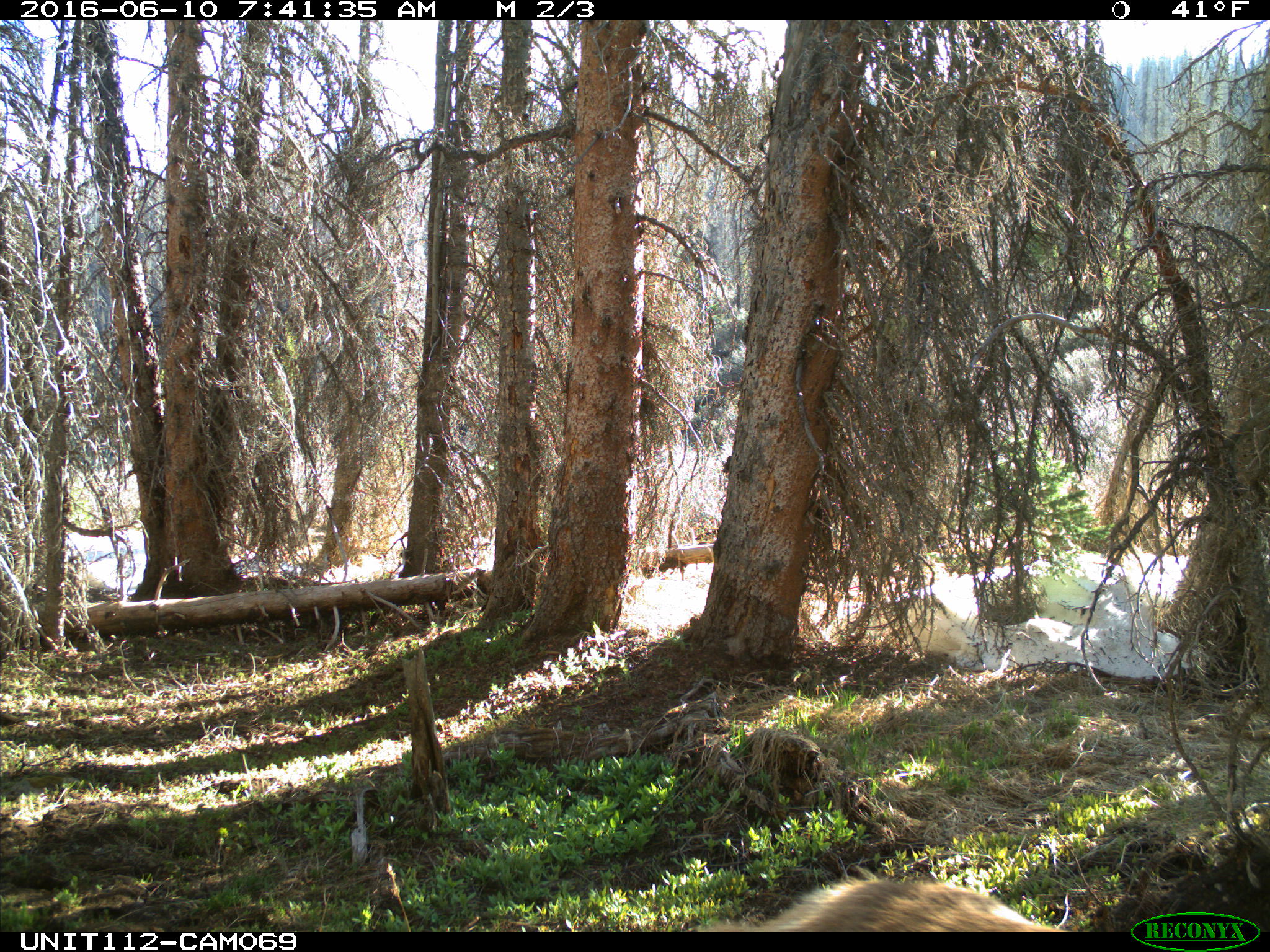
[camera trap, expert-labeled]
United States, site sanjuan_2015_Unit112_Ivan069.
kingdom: Animalia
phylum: Chordata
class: Mammalia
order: Artiodactyla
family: Cervidae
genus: Cervus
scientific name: Cervus elaphus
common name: red deer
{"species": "Cervus elaphus (red deer)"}